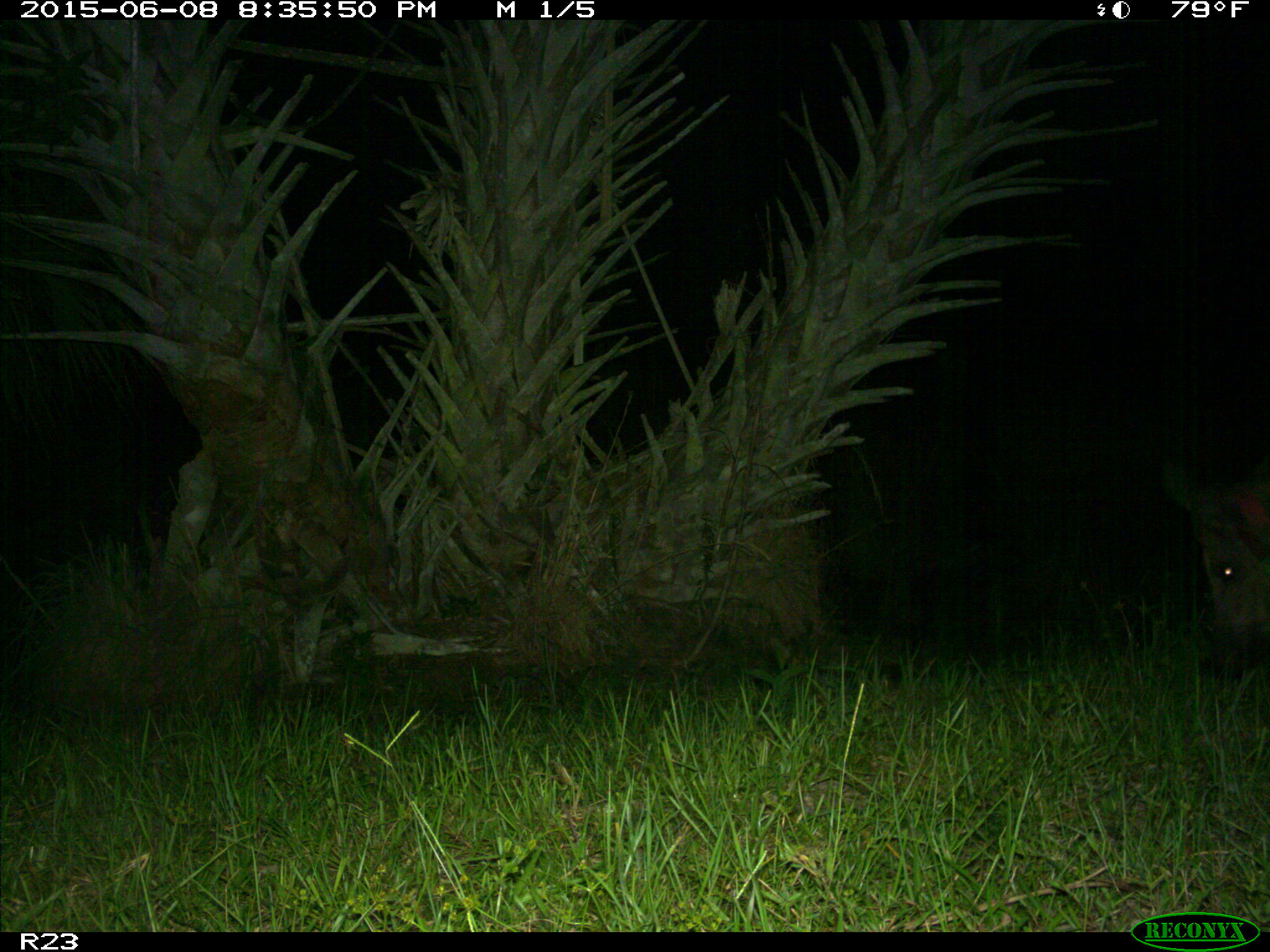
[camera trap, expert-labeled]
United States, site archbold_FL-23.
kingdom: Animalia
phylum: Chordata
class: Mammalia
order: Artiodactyla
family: Bovidae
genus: Bos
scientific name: Bos taurus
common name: domestic cow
Bos taurus (domestic cow).